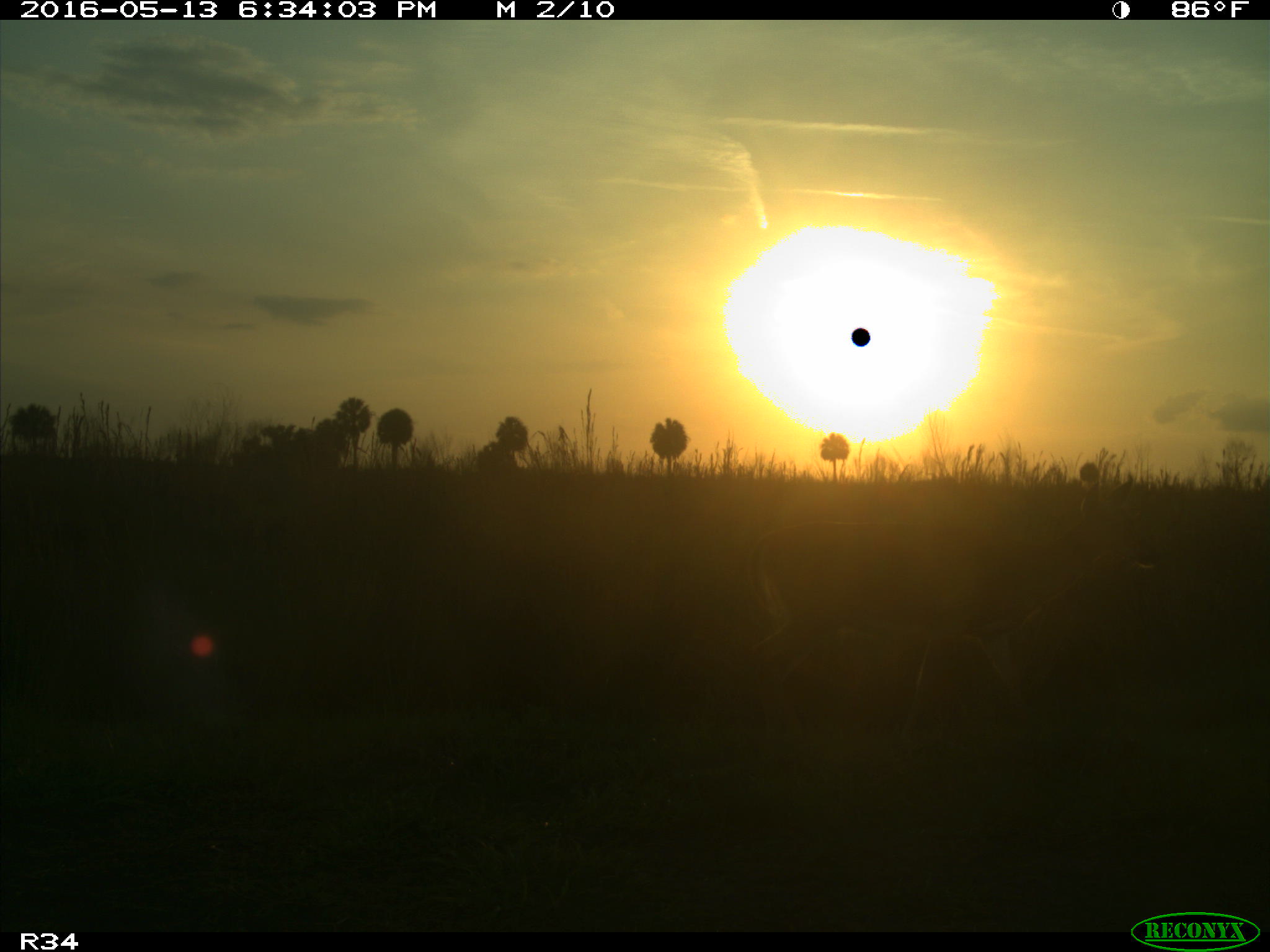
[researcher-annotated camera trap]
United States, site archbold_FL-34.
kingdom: Animalia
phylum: Chordata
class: Mammalia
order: Artiodactyla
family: Cervidae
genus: Odocoileus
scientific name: Odocoileus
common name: deer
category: unidentified deer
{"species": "unidentified deer (deer) (Odocoileus)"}